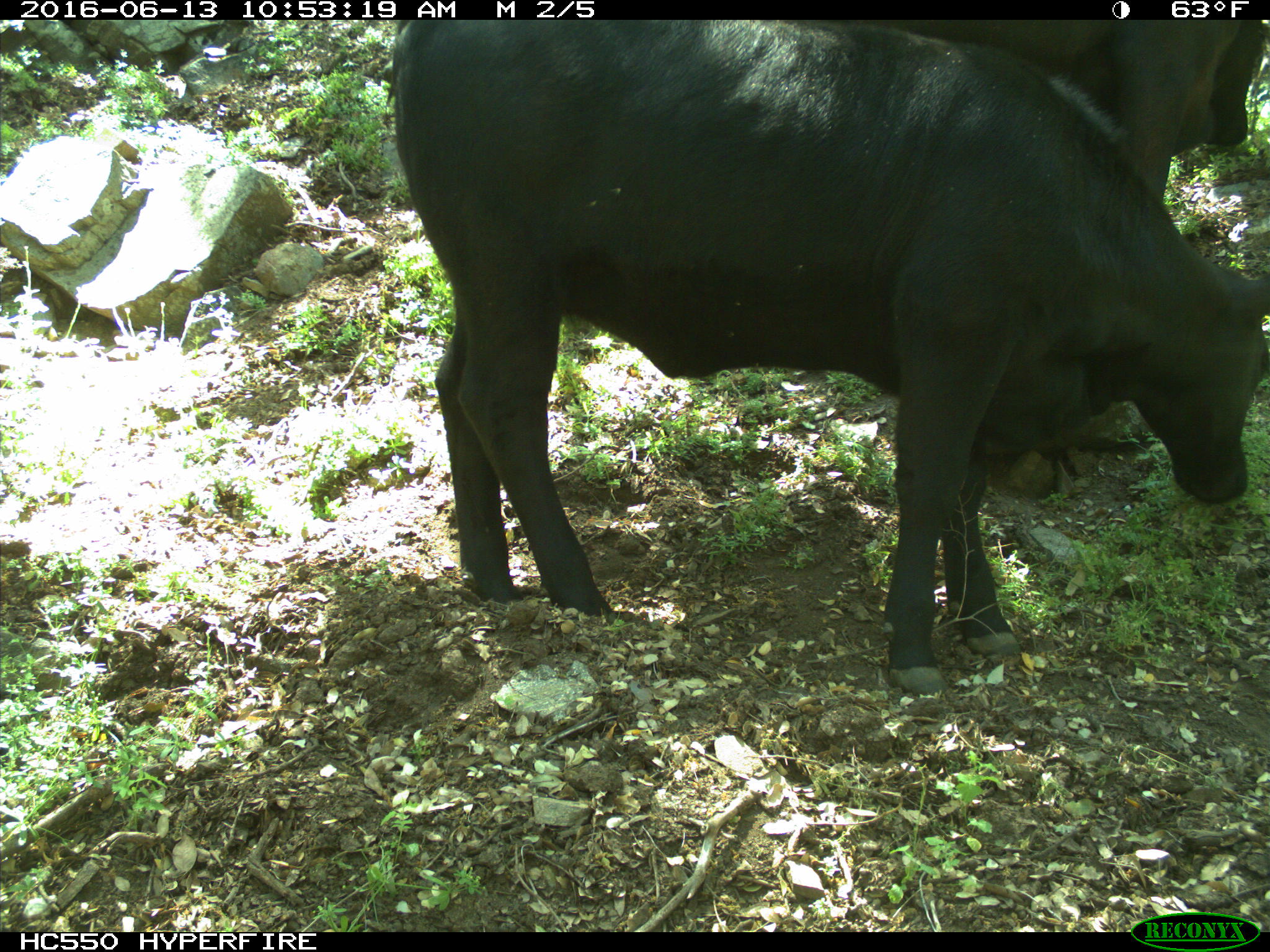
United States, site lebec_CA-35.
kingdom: Animalia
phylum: Chordata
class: Mammalia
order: Artiodactyla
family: Bovidae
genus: Bos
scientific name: Bos taurus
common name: domestic cow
Bos taurus (domestic cow).